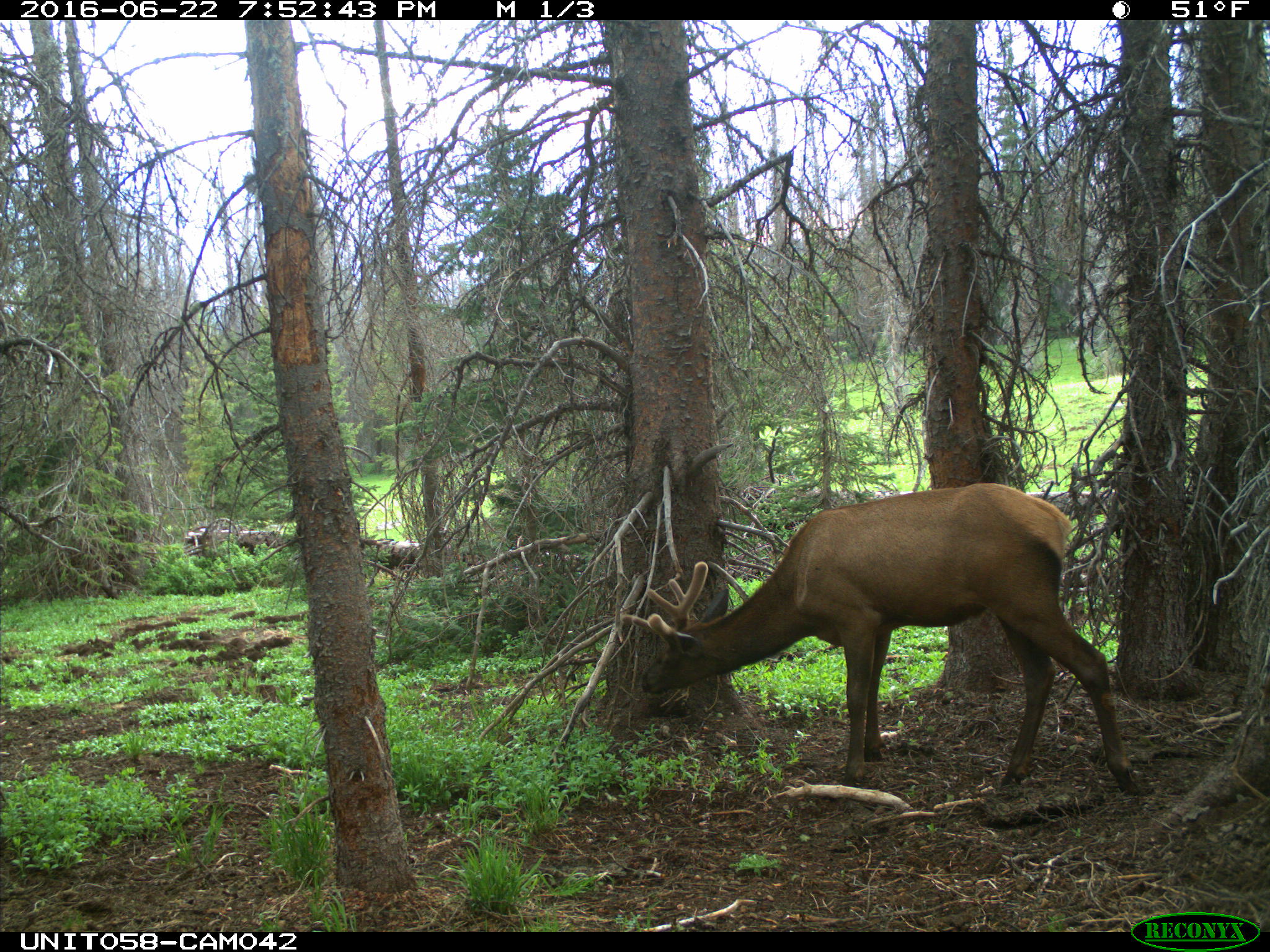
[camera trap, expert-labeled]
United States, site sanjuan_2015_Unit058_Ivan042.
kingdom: Animalia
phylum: Chordata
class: Mammalia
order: Artiodactyla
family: Cervidae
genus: Cervus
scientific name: Cervus elaphus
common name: red deer